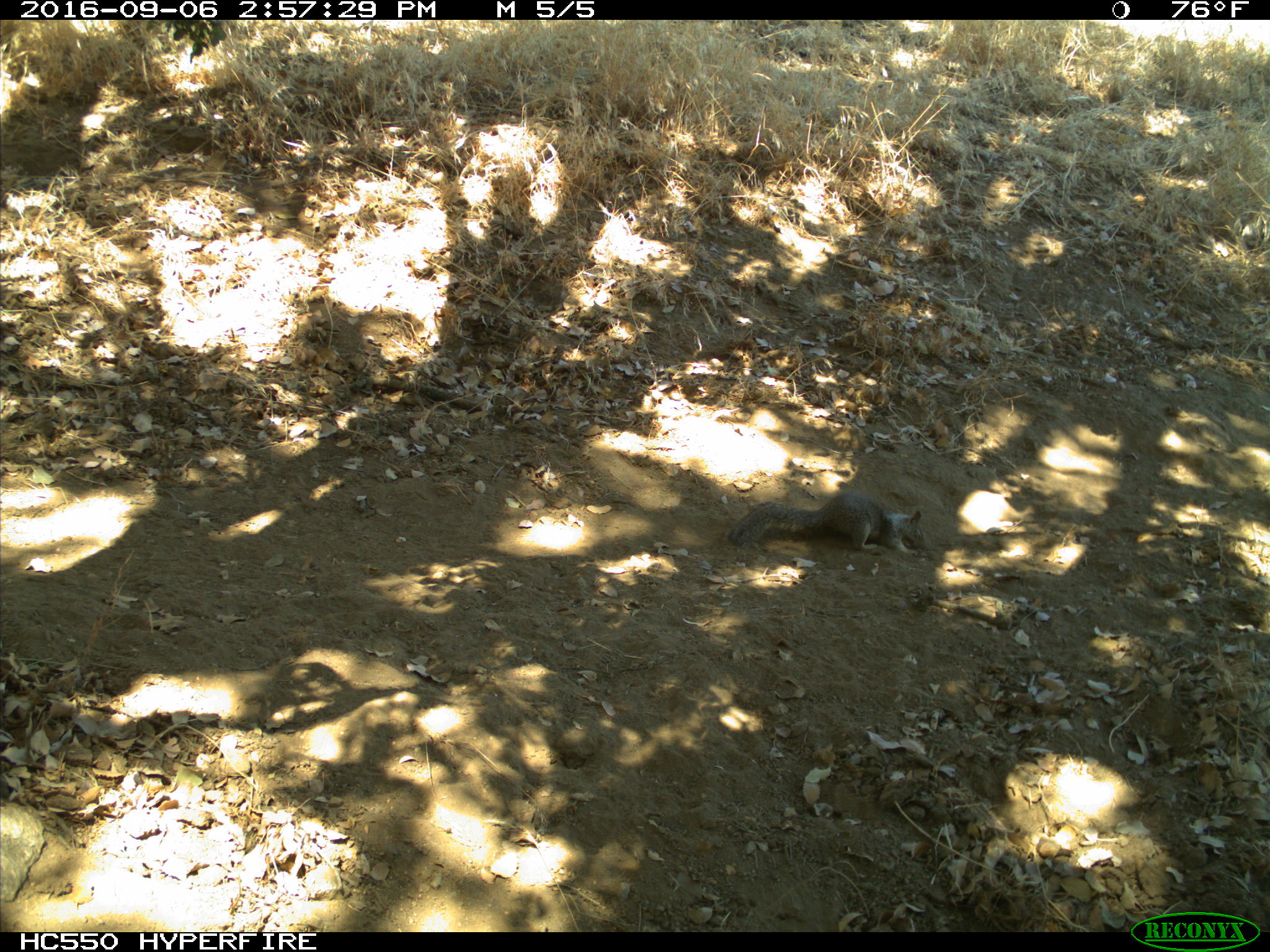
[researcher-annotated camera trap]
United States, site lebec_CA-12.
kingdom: Animalia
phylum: Chordata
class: Mammalia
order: Rodentia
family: Sciuridae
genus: Otospermophilus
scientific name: Otospermophilus beecheyi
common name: california ground squirrel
Otospermophilus beecheyi (california ground squirrel).